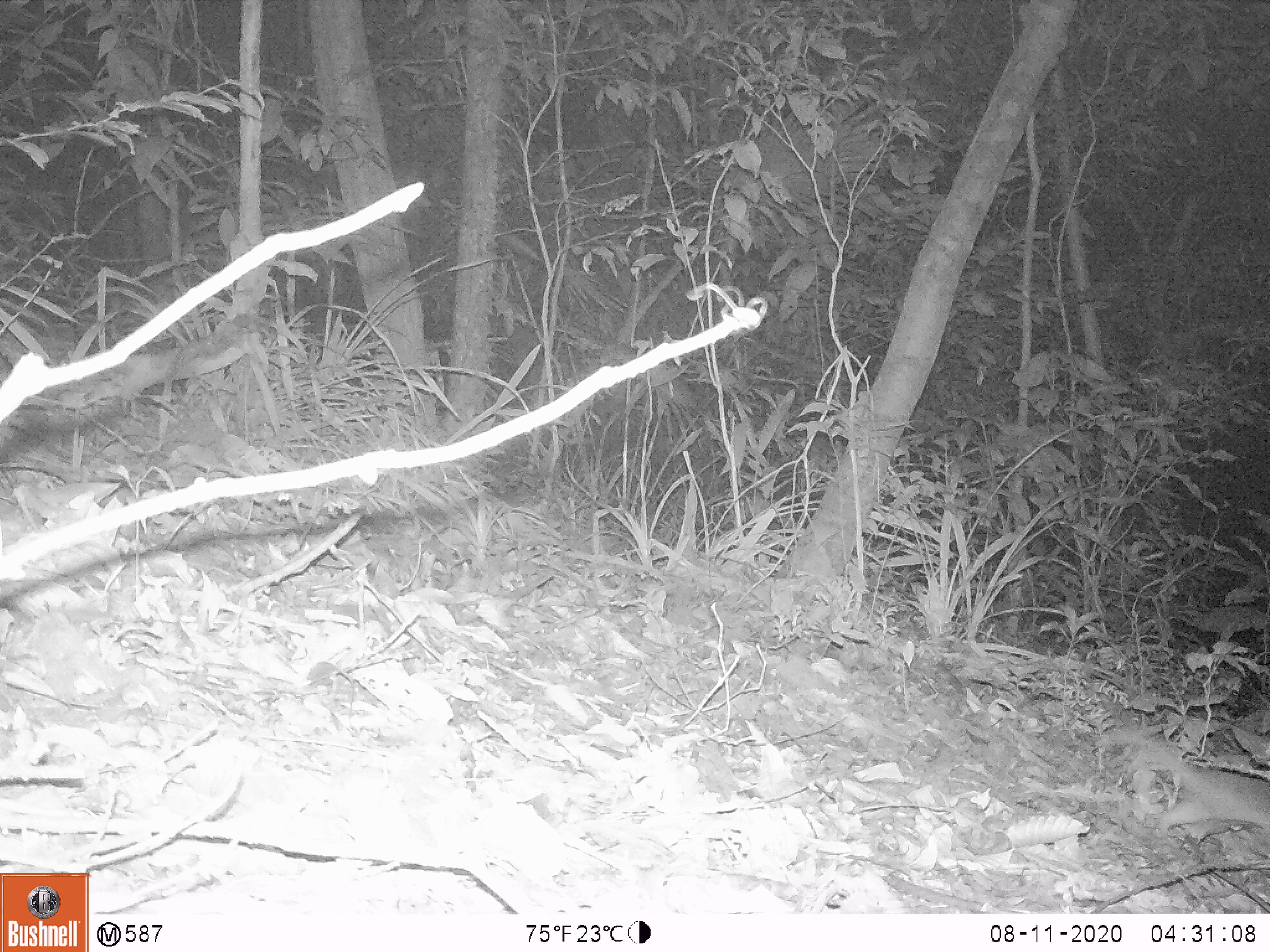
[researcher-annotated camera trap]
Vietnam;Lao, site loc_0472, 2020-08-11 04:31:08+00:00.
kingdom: Animalia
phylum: Chordata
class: Mammalia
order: Carnivora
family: Mustelidae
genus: Melogale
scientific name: Melogale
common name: ferret badger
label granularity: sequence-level